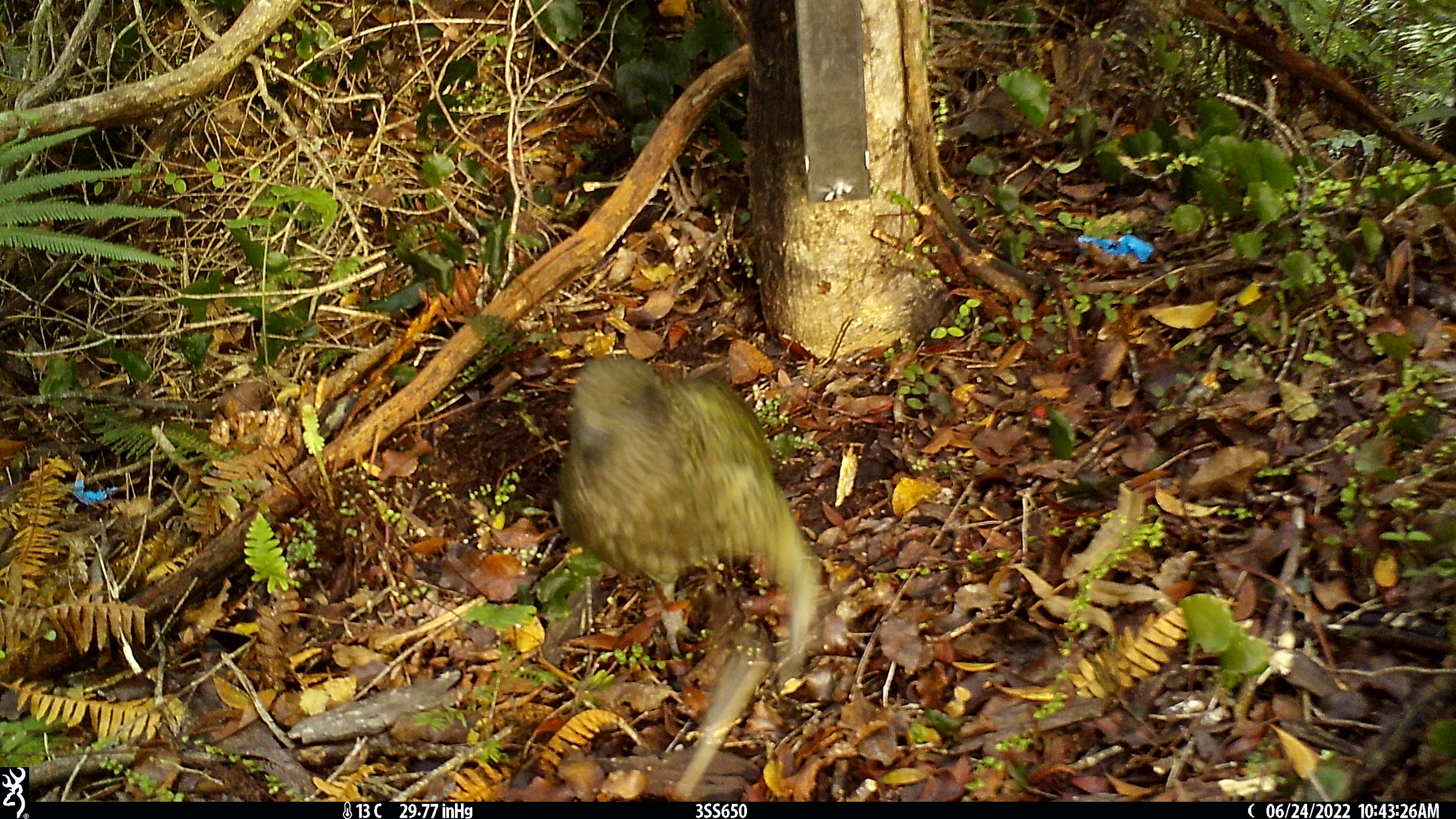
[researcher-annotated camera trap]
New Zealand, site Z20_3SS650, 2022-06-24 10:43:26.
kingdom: Animalia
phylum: Chordata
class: Aves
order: Psittaciformes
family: Strigopidae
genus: Nestor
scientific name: Nestor notabilis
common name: kea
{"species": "kea (Nestor notabilis)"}